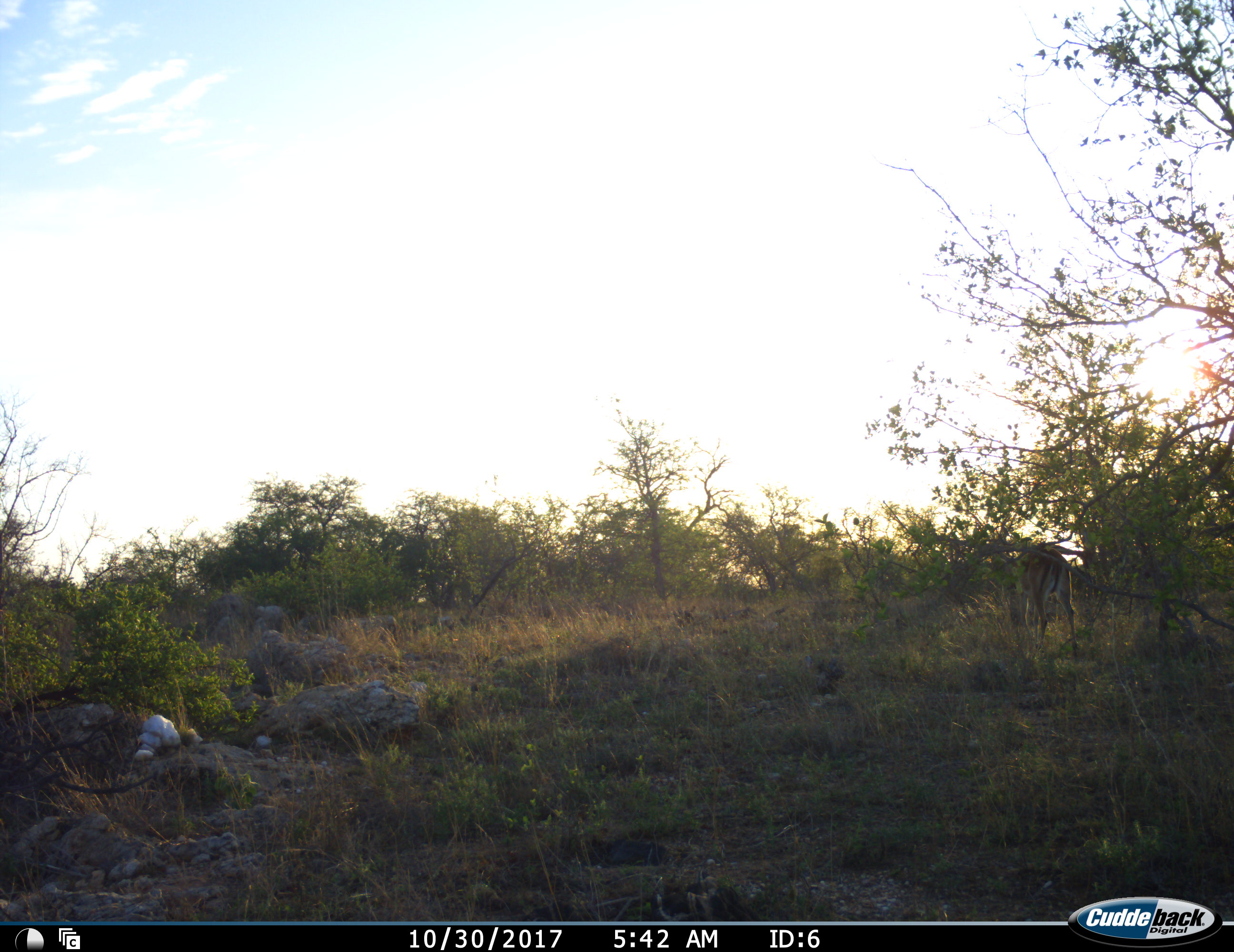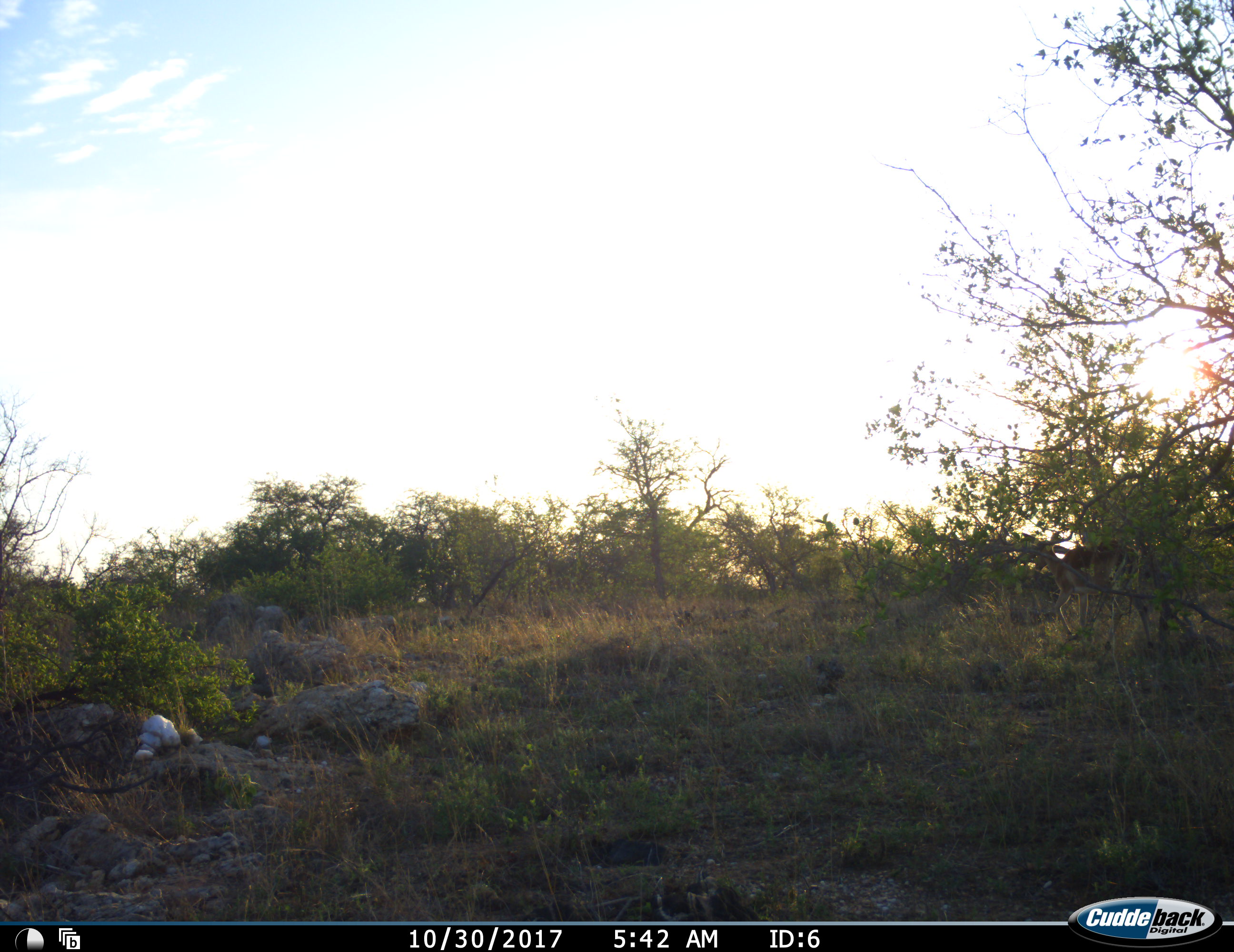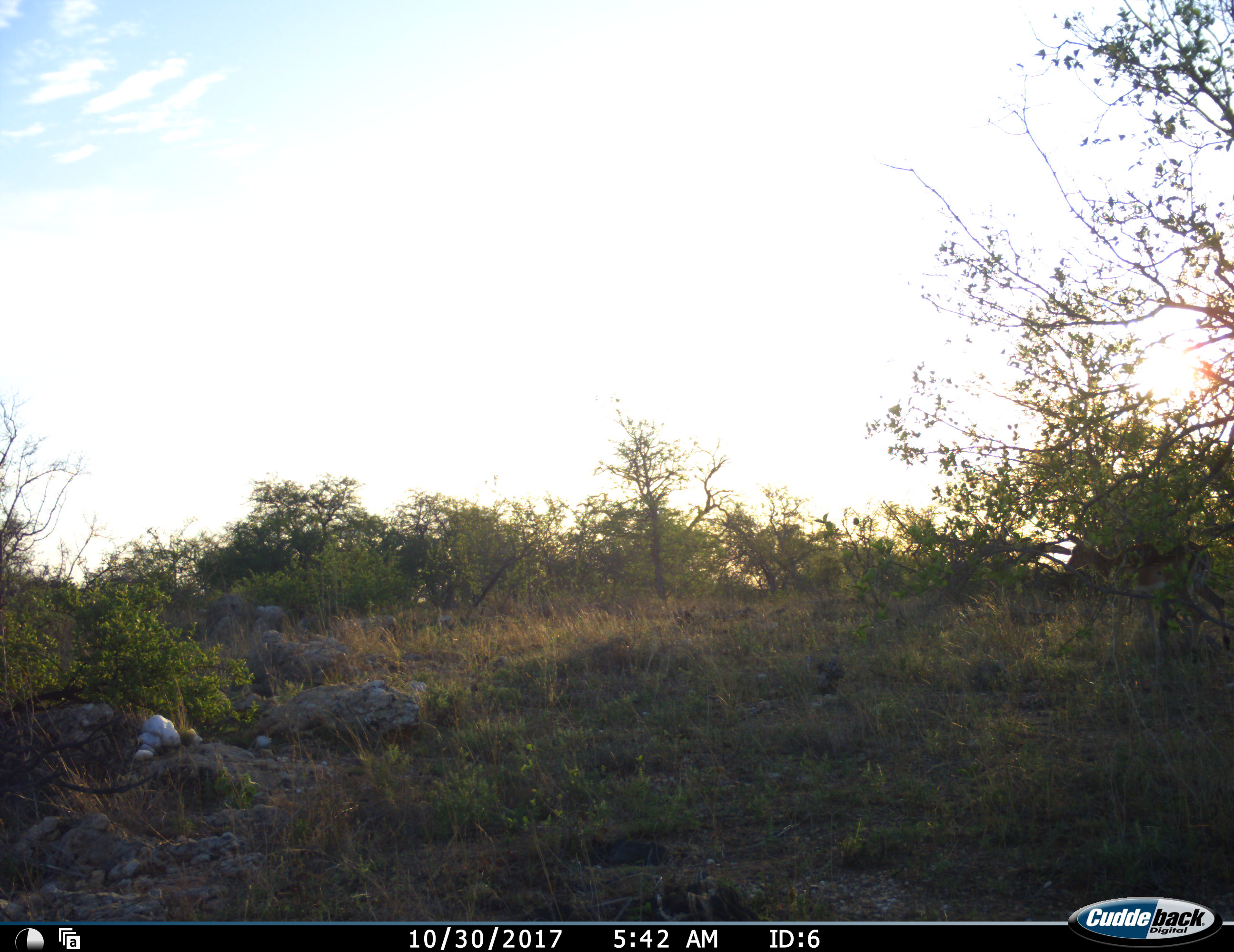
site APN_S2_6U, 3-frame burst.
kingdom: Animalia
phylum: Chordata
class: Mammalia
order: Artiodactyla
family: Bovidae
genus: Aepyceros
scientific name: Aepyceros melampus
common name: impala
Impala (Aepyceros melampus), count 1. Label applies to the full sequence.